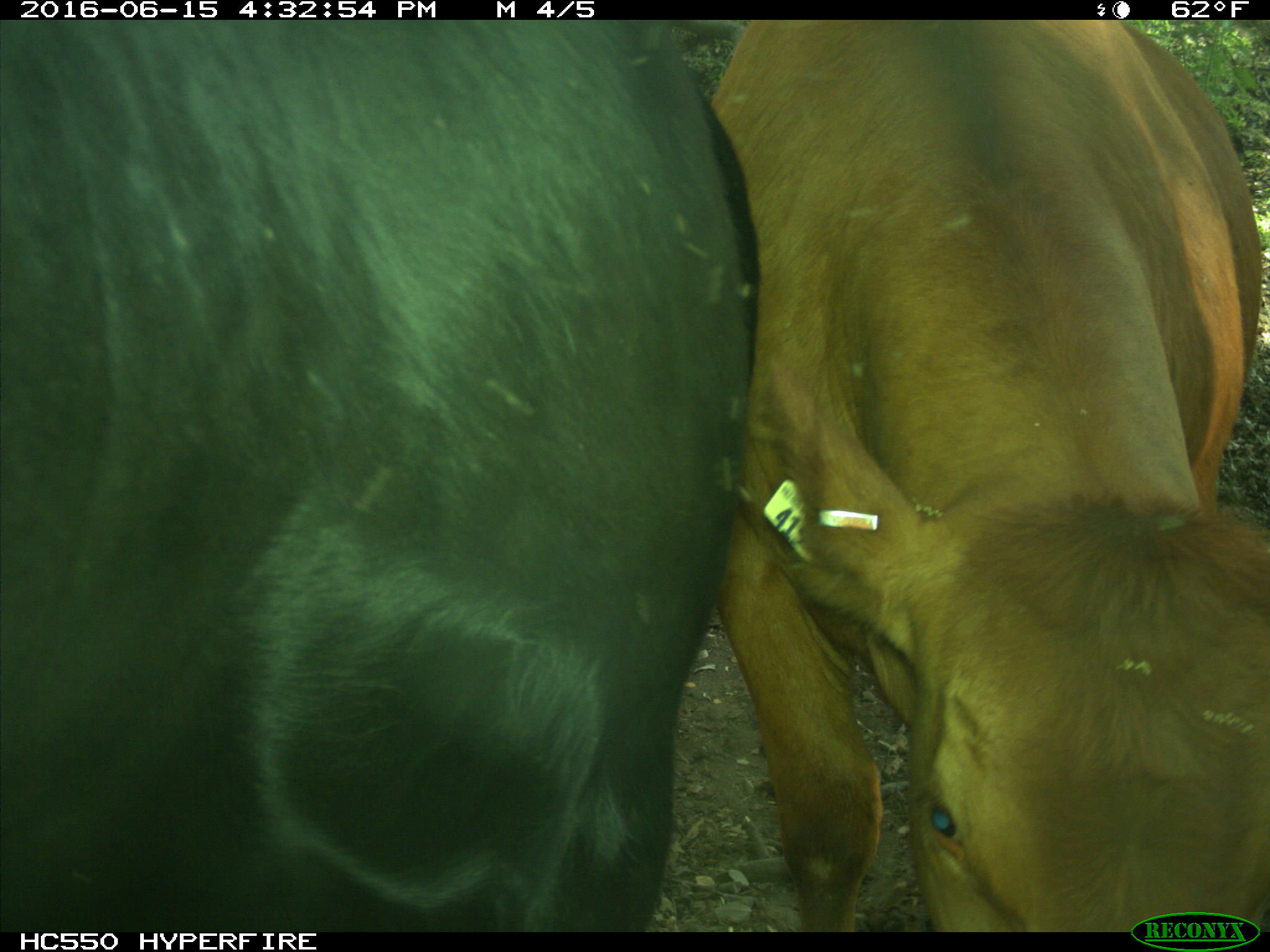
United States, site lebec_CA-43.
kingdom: Animalia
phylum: Chordata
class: Mammalia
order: Artiodactyla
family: Bovidae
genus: Bos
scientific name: Bos taurus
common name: domestic cow